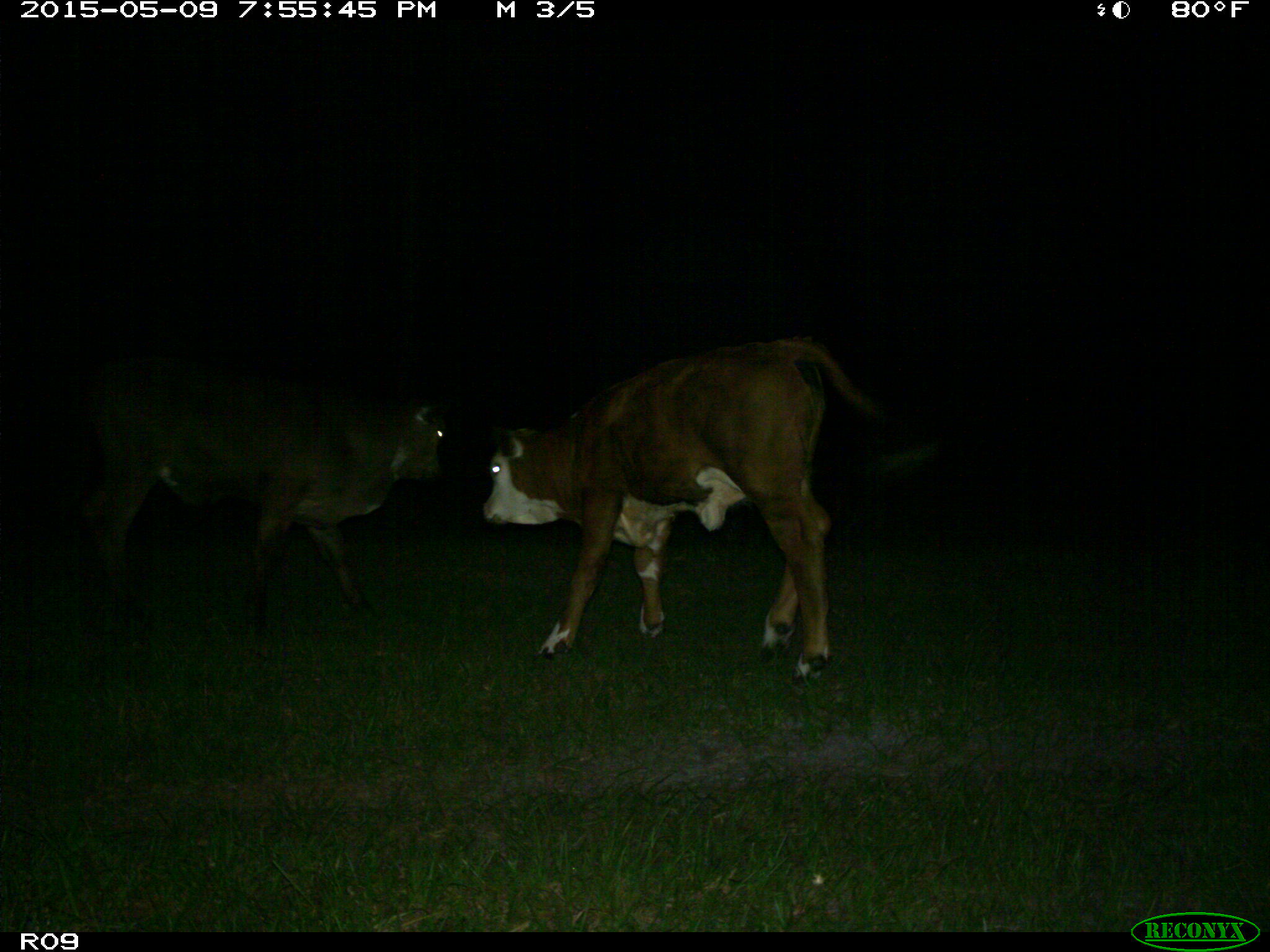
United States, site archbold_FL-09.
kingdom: Animalia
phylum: Chordata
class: Mammalia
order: Artiodactyla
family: Bovidae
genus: Bos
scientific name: Bos taurus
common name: domestic cow